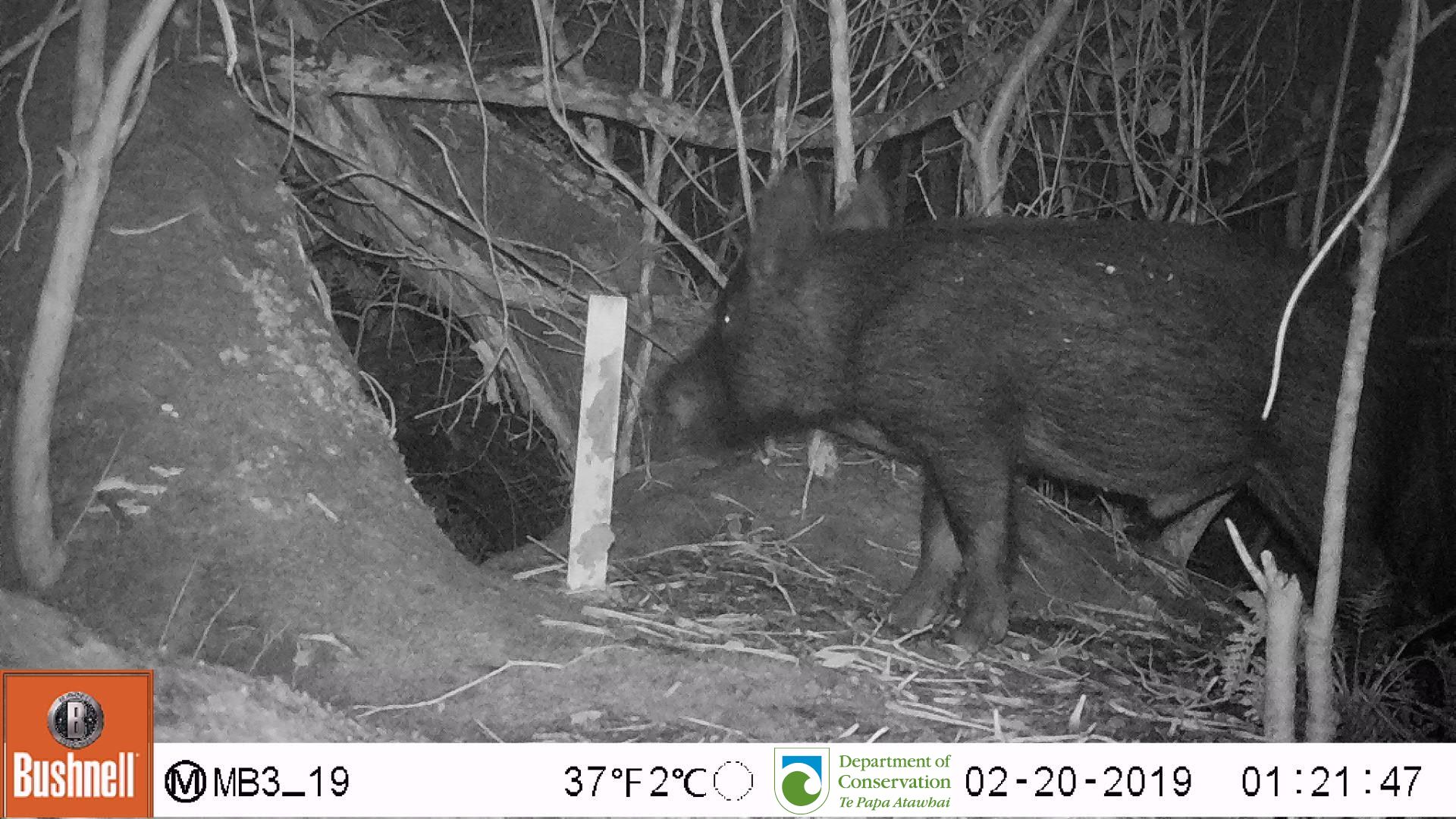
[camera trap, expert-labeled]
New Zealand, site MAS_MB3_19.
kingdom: Animalia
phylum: Chordata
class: Mammalia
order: Artiodactyla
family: Suidae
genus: Sus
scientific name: Sus scrofa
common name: pig